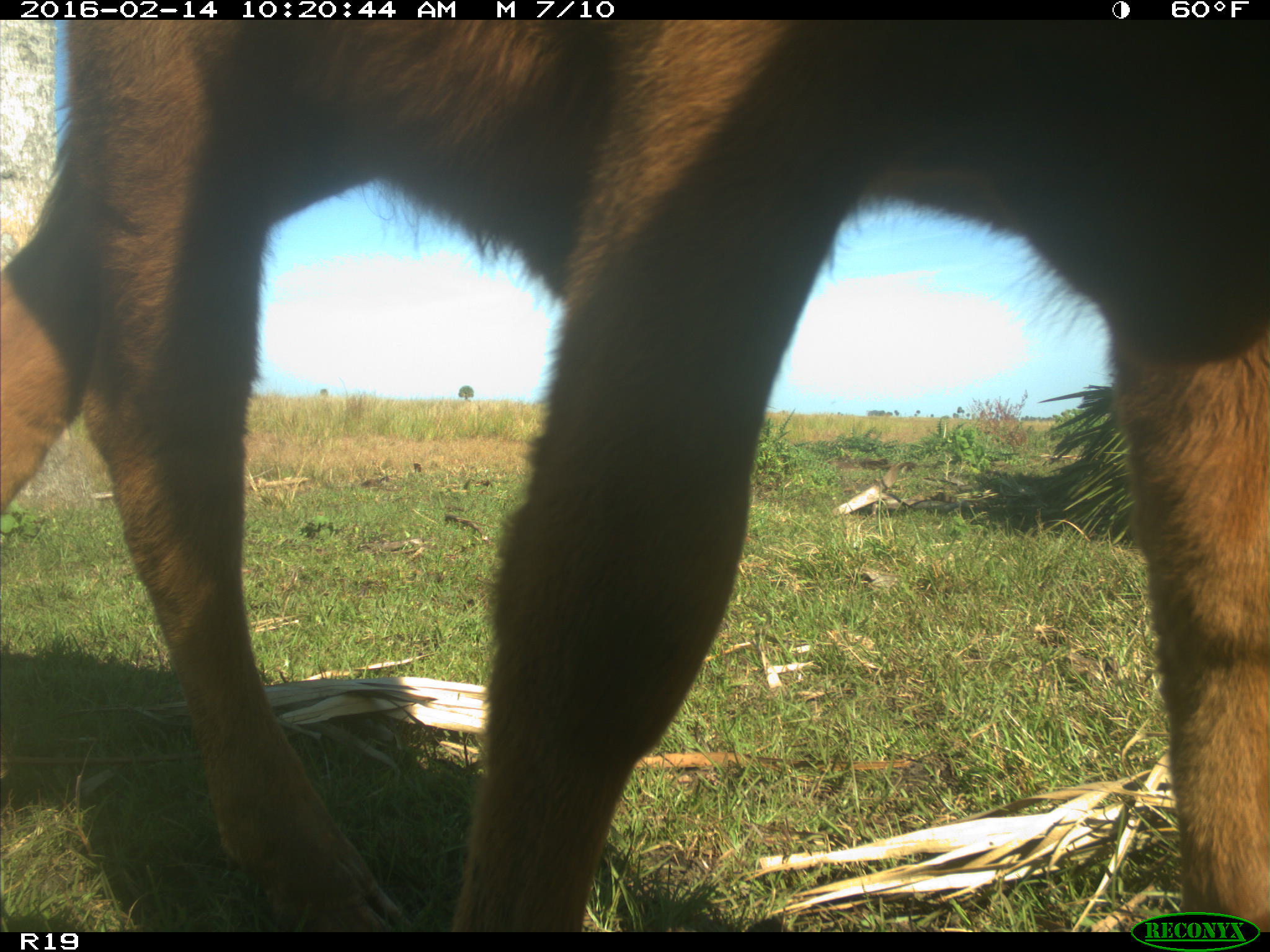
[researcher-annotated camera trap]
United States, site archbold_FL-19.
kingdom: Animalia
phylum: Chordata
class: Mammalia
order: Artiodactyla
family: Bovidae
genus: Bos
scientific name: Bos taurus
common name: domestic cow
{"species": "Bos taurus (domestic cow)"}